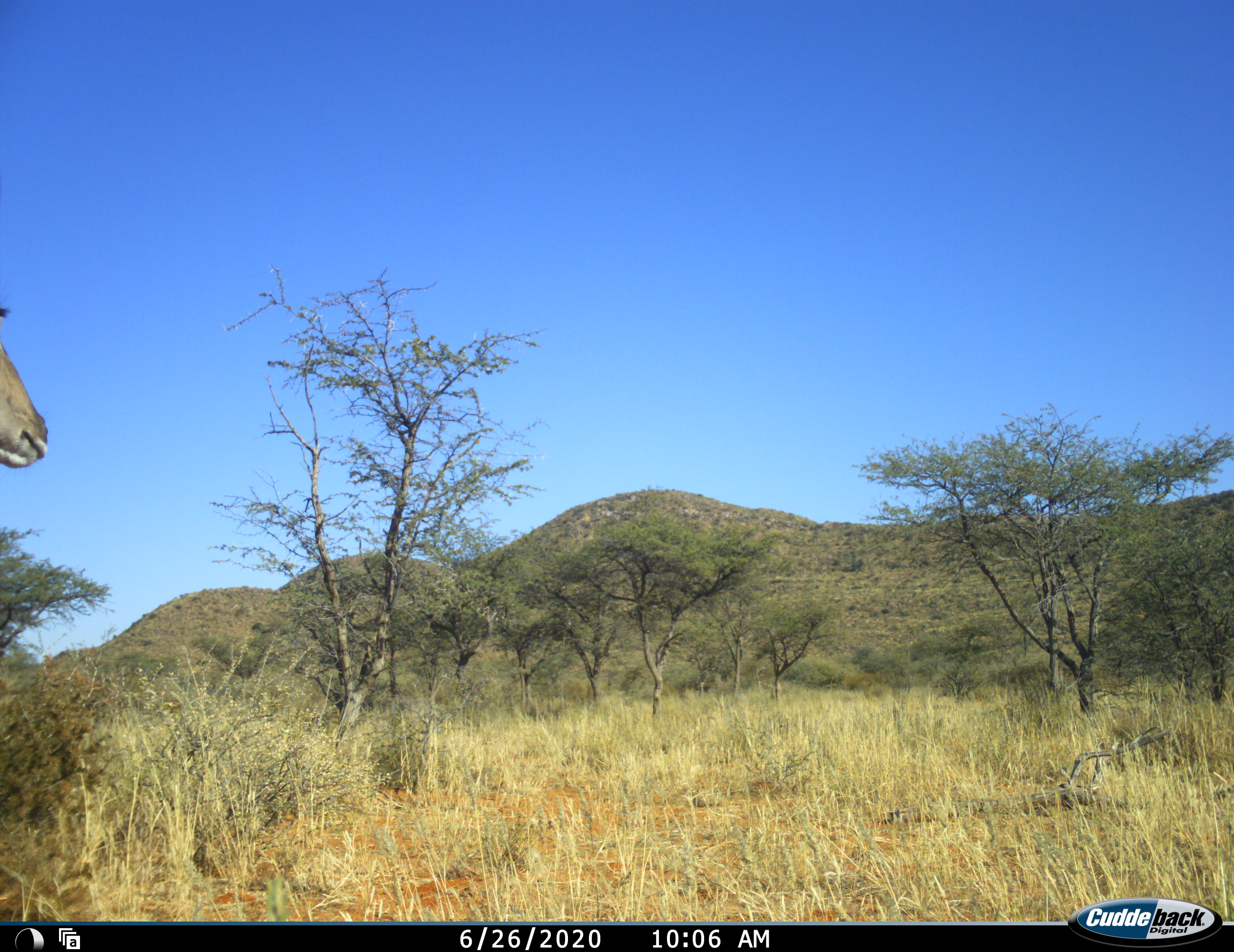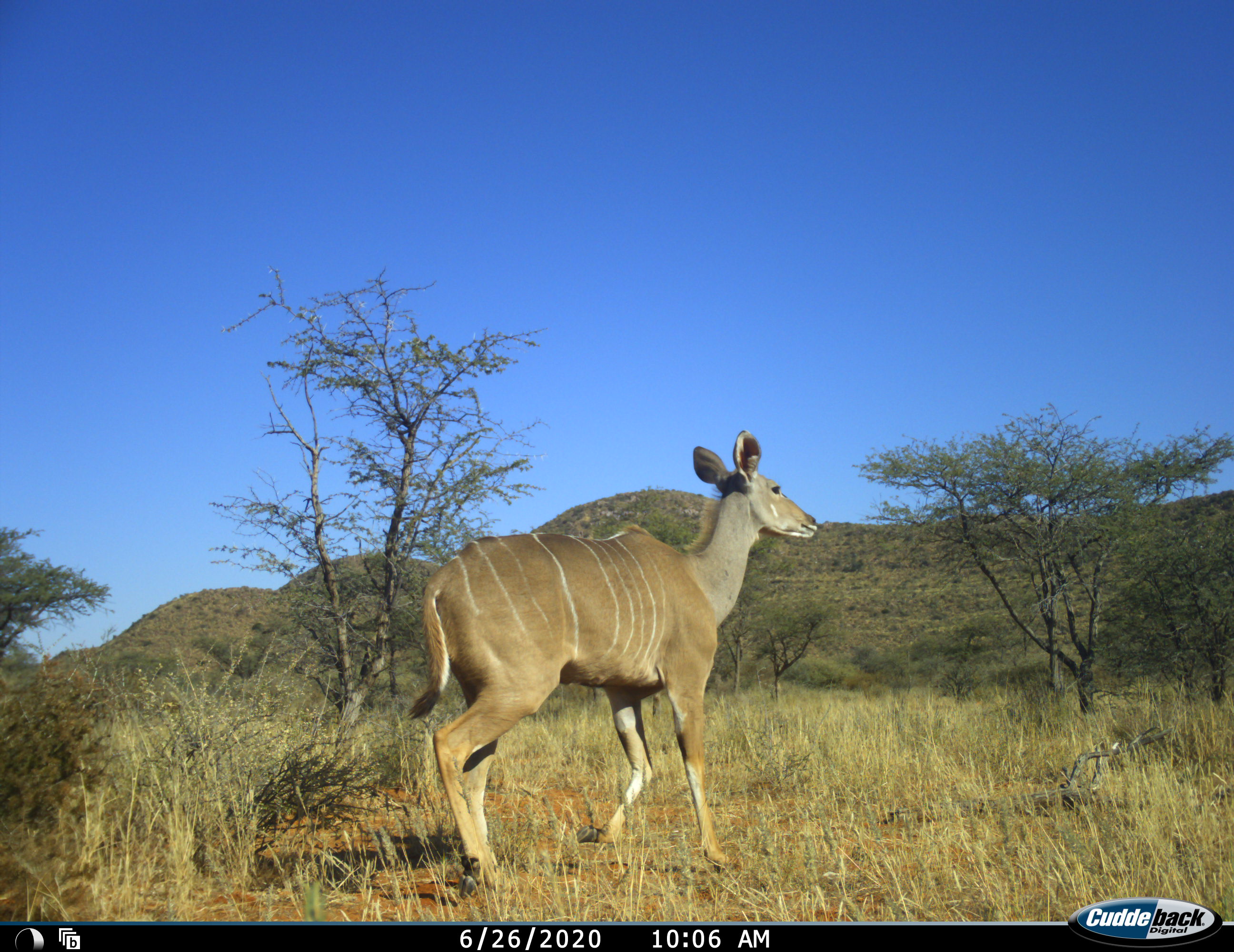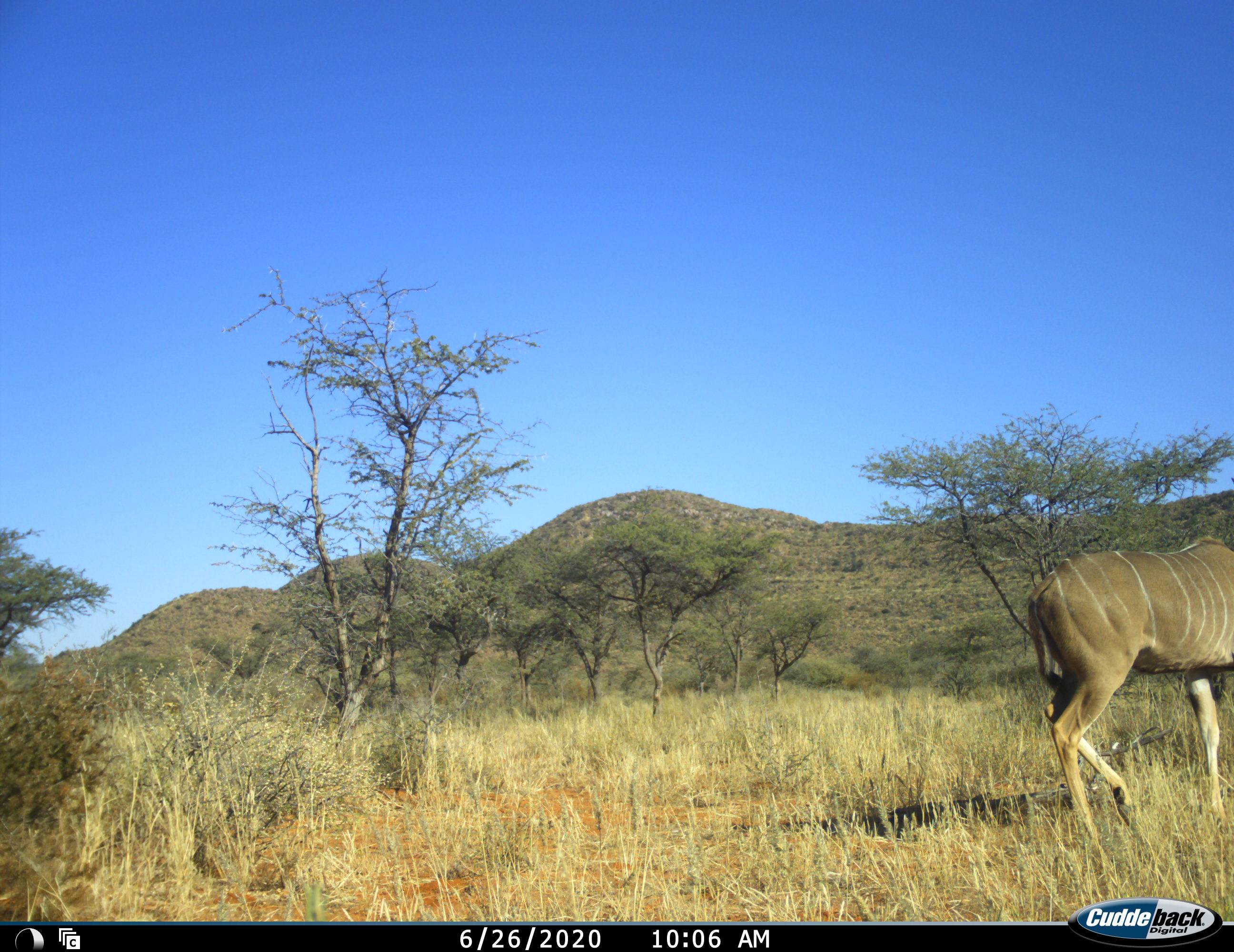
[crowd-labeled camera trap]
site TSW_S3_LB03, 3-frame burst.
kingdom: Animalia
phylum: Chordata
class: Mammalia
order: Artiodactyla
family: Bovidae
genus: Tragelaphus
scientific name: Tragelaphus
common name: kudu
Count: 1.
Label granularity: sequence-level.